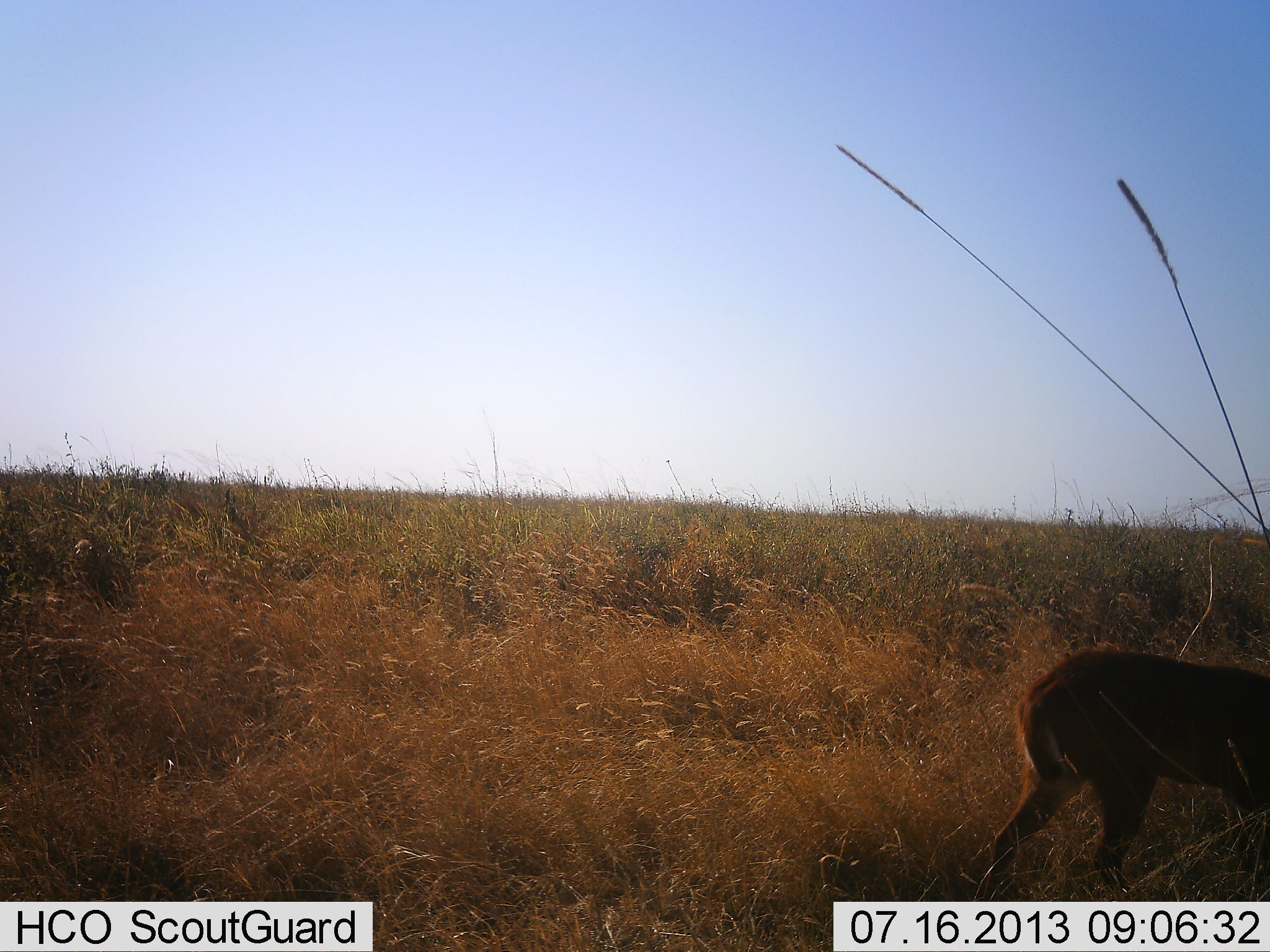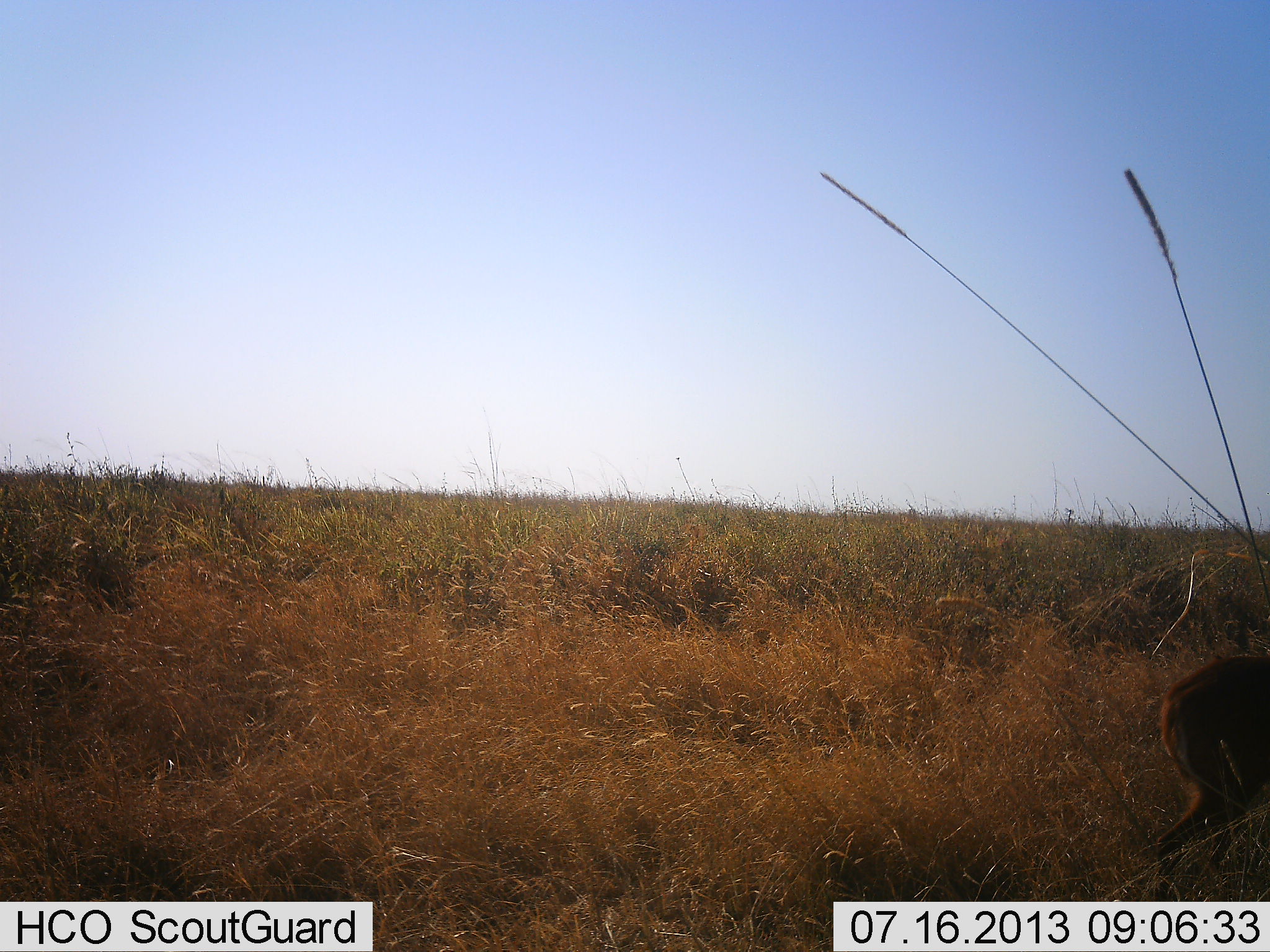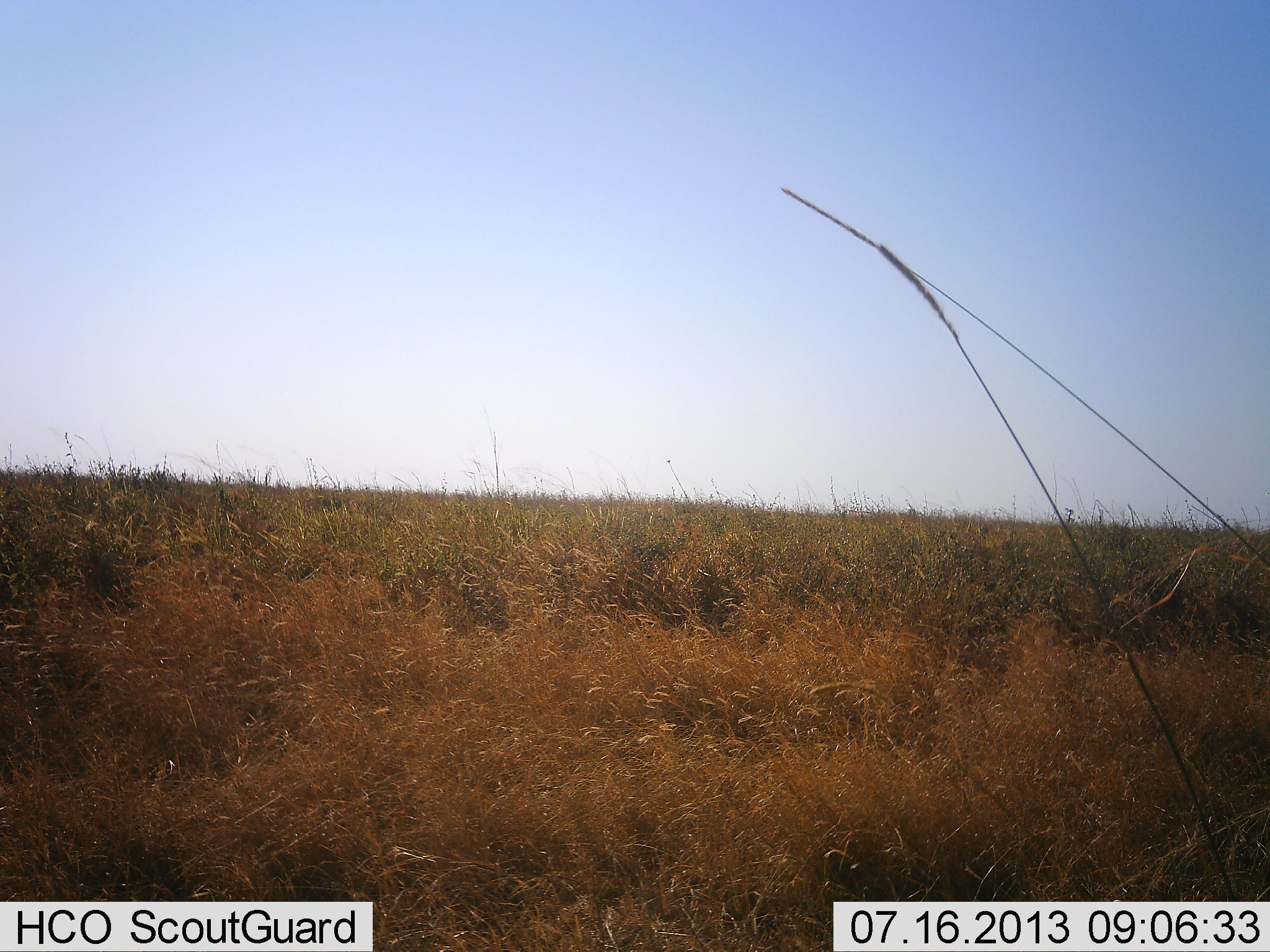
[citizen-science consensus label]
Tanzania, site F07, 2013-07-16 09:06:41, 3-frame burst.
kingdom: Animalia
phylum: Chordata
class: Mammalia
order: Artiodactyla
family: Bovidae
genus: Redunca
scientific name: Redunca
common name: reedbuck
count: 1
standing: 22%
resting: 0%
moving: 78%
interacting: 0%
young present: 11%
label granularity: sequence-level